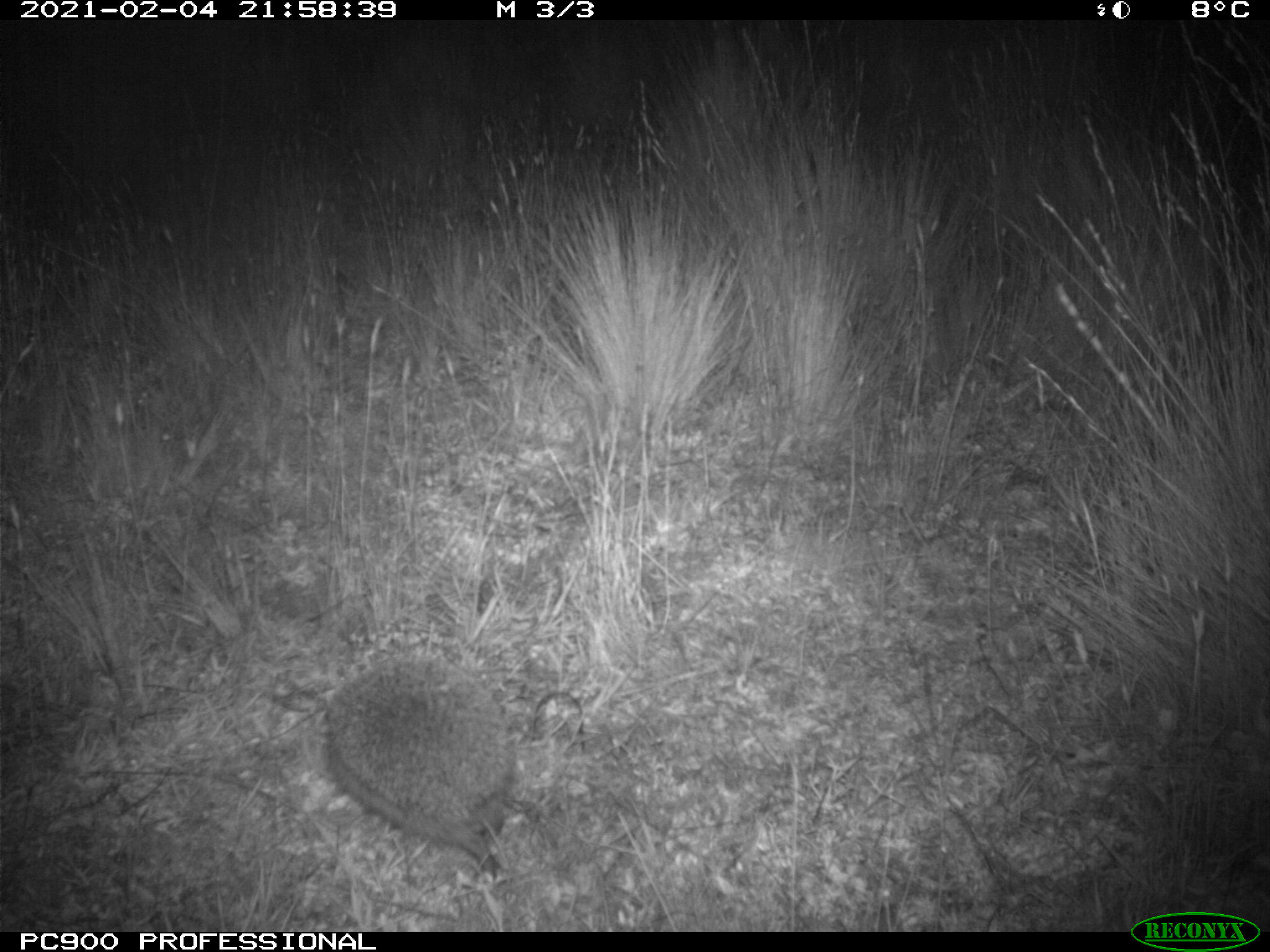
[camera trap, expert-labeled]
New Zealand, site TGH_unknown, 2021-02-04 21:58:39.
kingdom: Animalia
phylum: Chordata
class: Mammalia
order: Eulipotyphla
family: Erinaceidae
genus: Erinaceus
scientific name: Erinaceus europaeus europaeus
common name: european hedgehog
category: hedgehog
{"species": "hedgehog (european hedgehog) (Erinaceus europaeus europaeus)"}